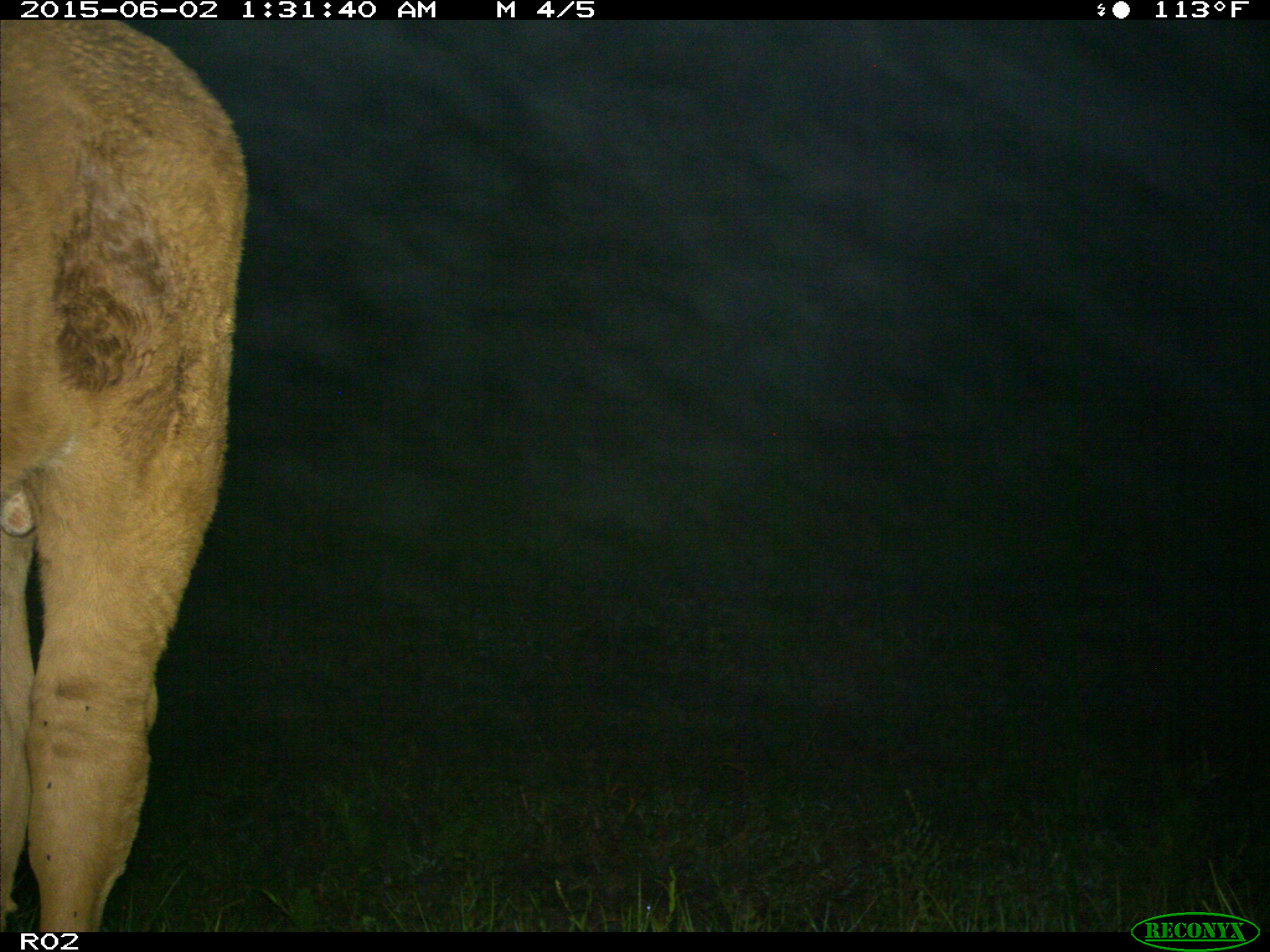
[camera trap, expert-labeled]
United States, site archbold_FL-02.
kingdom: Animalia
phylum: Chordata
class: Mammalia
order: Artiodactyla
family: Bovidae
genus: Bos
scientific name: Bos taurus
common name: domestic cow